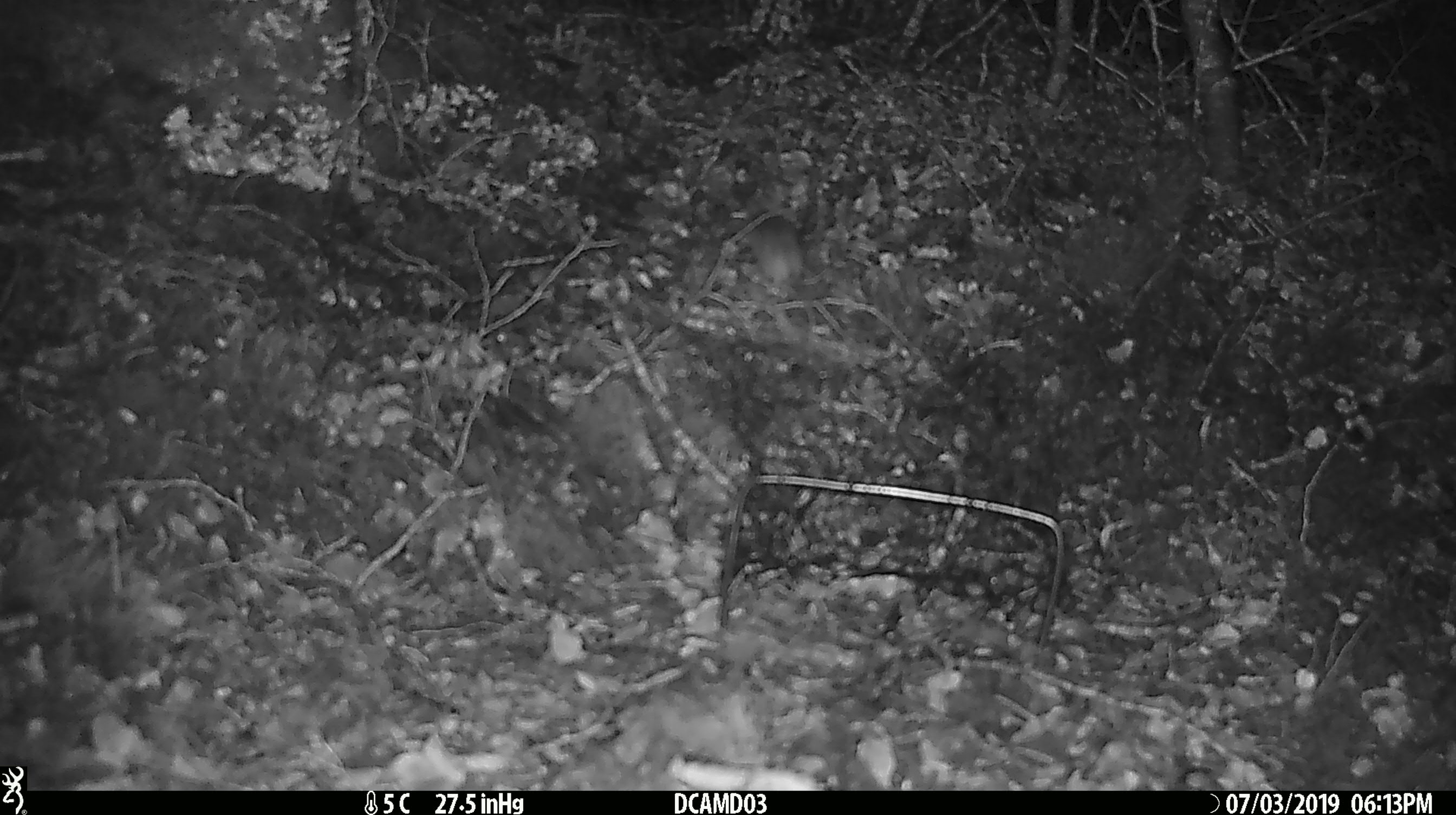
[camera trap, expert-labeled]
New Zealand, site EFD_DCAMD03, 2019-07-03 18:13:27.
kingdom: Animalia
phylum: Chordata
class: Mammalia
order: Rodentia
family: Muridae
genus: Mus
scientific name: Mus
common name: mouse